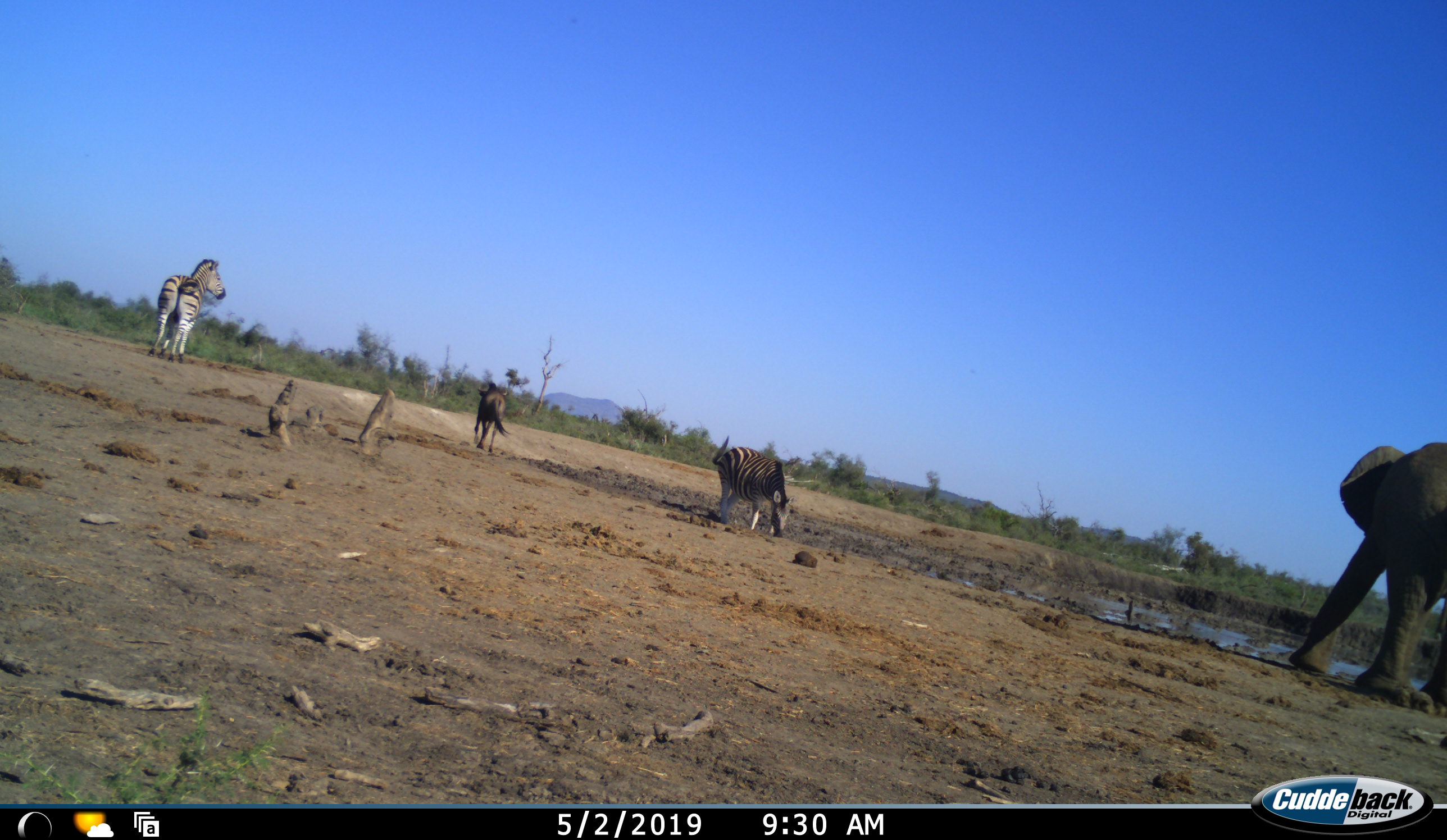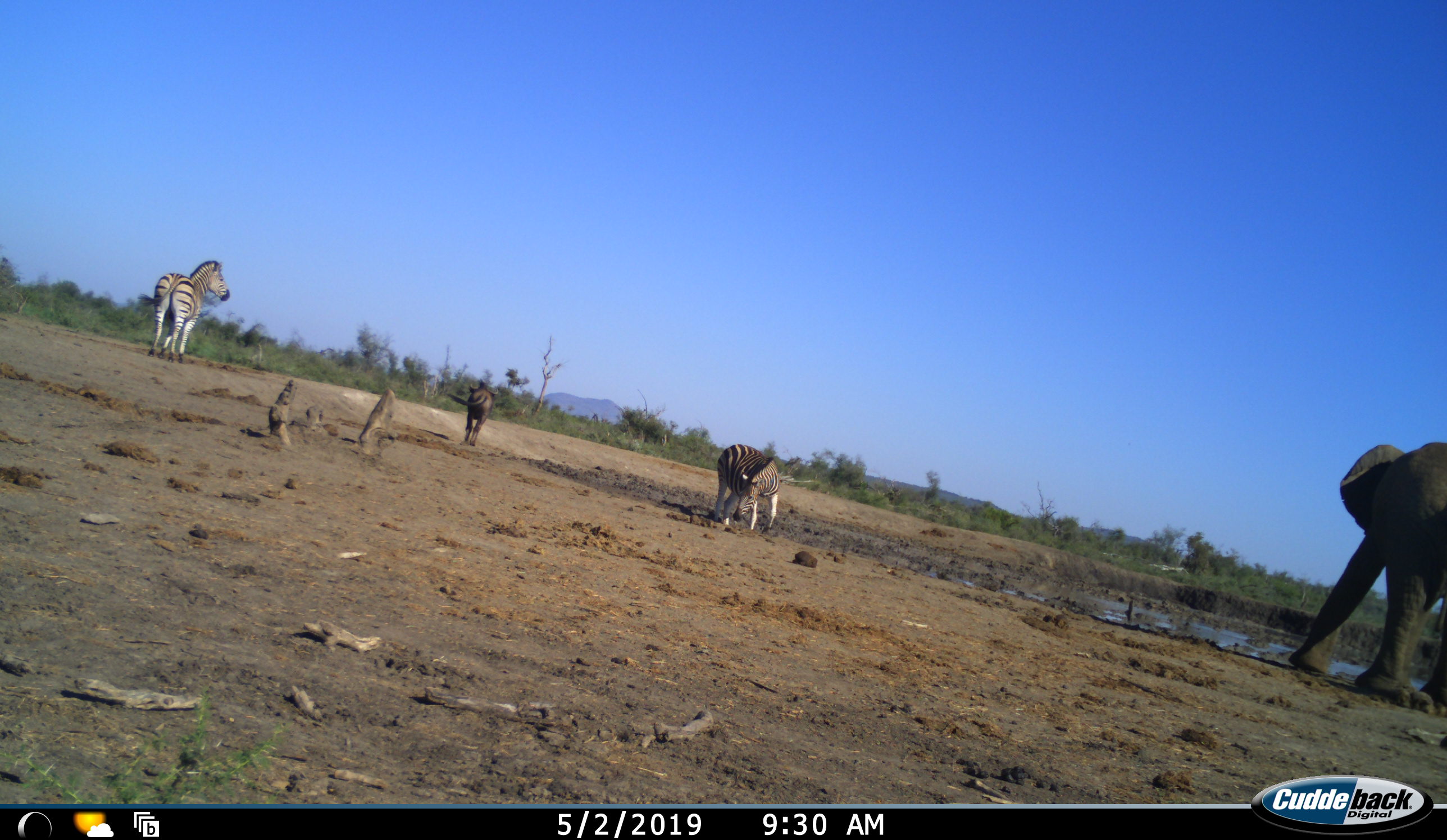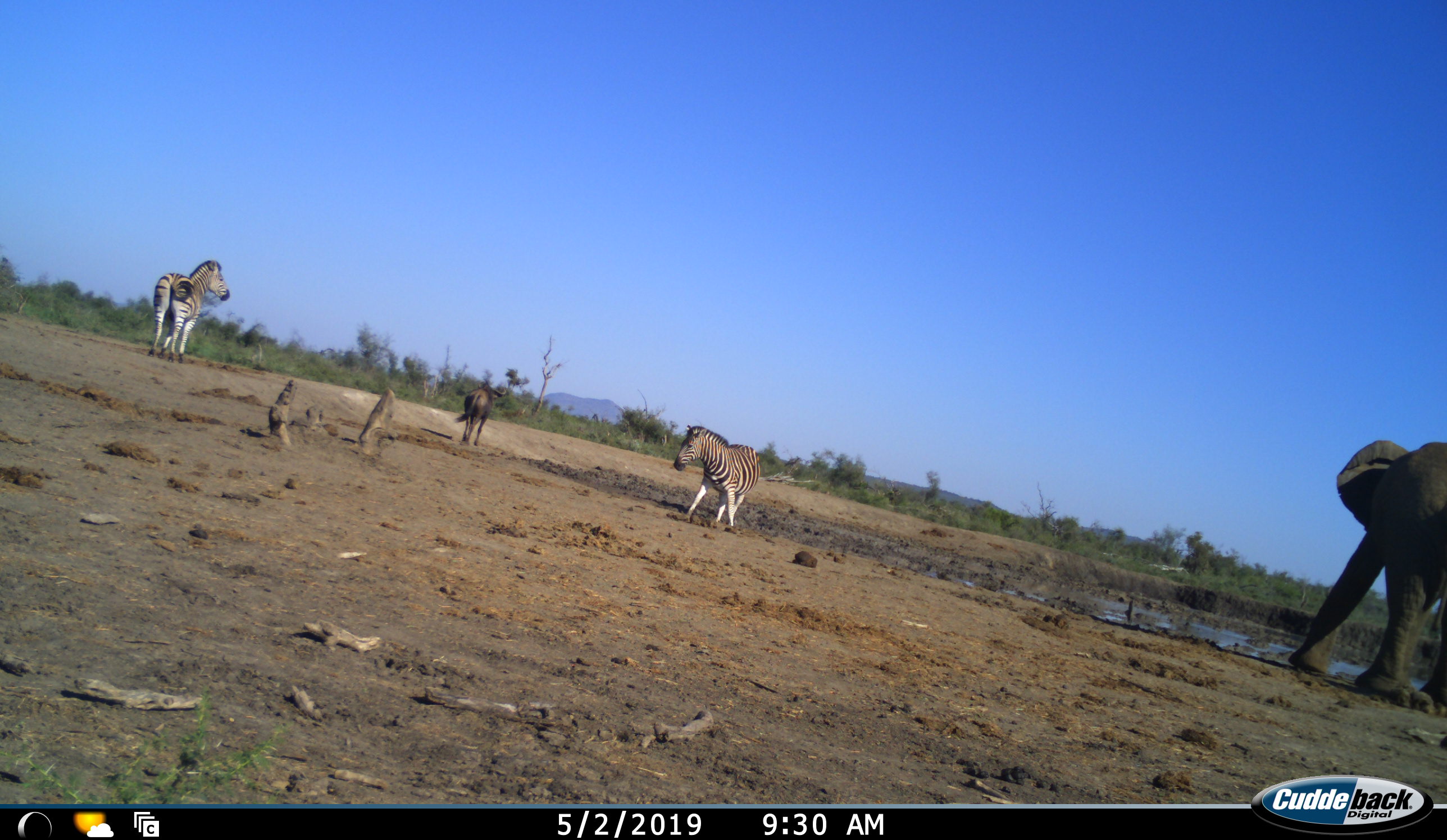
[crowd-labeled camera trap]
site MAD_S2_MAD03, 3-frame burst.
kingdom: Animalia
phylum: Chordata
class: Mammalia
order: Proboscidea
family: Elephantidae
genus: Loxodonta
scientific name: Loxodonta africana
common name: african bush elephant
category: elephant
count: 1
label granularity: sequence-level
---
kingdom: Animalia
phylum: Chordata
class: Mammalia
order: Artiodactyla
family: Bovidae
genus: Connochaetes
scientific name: Connochaetes taurinus taurinus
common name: blue wildebeest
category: wildebeestblue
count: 1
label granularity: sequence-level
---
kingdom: Animalia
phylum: Chordata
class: Mammalia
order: Perissodactyla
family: Equidae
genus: Equus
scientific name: Equus quagga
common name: plains zebra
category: zebraplains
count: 2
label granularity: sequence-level